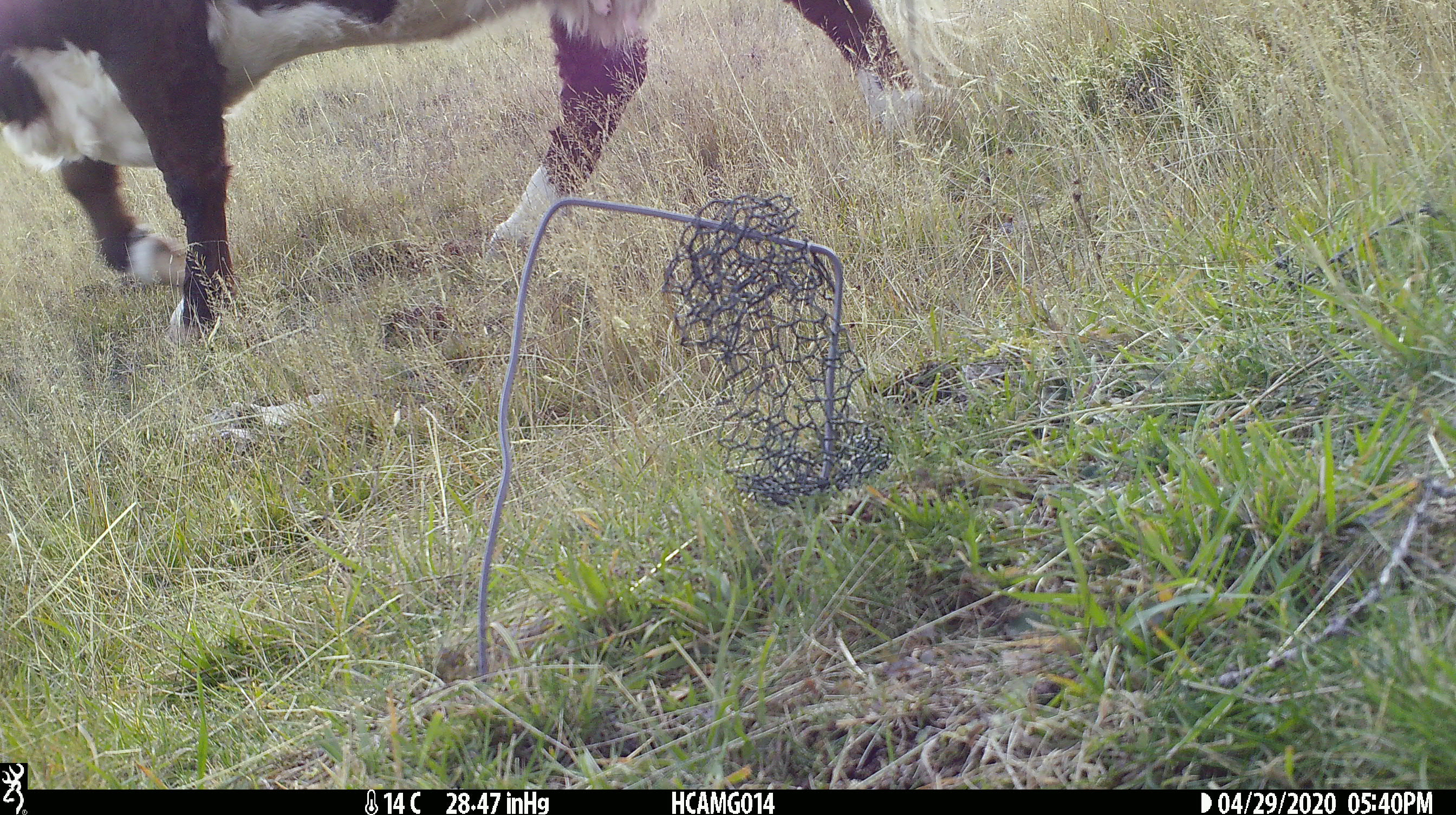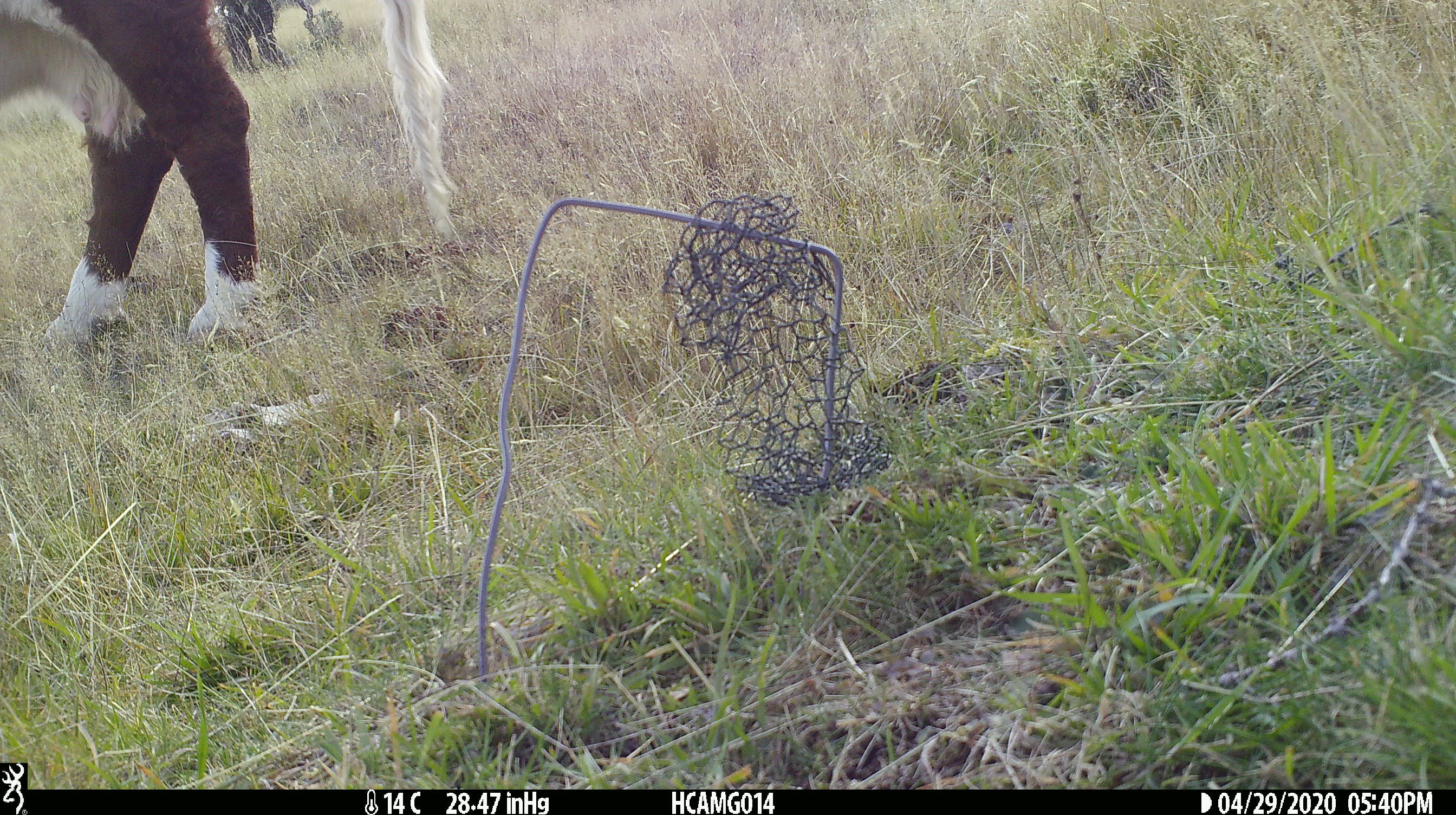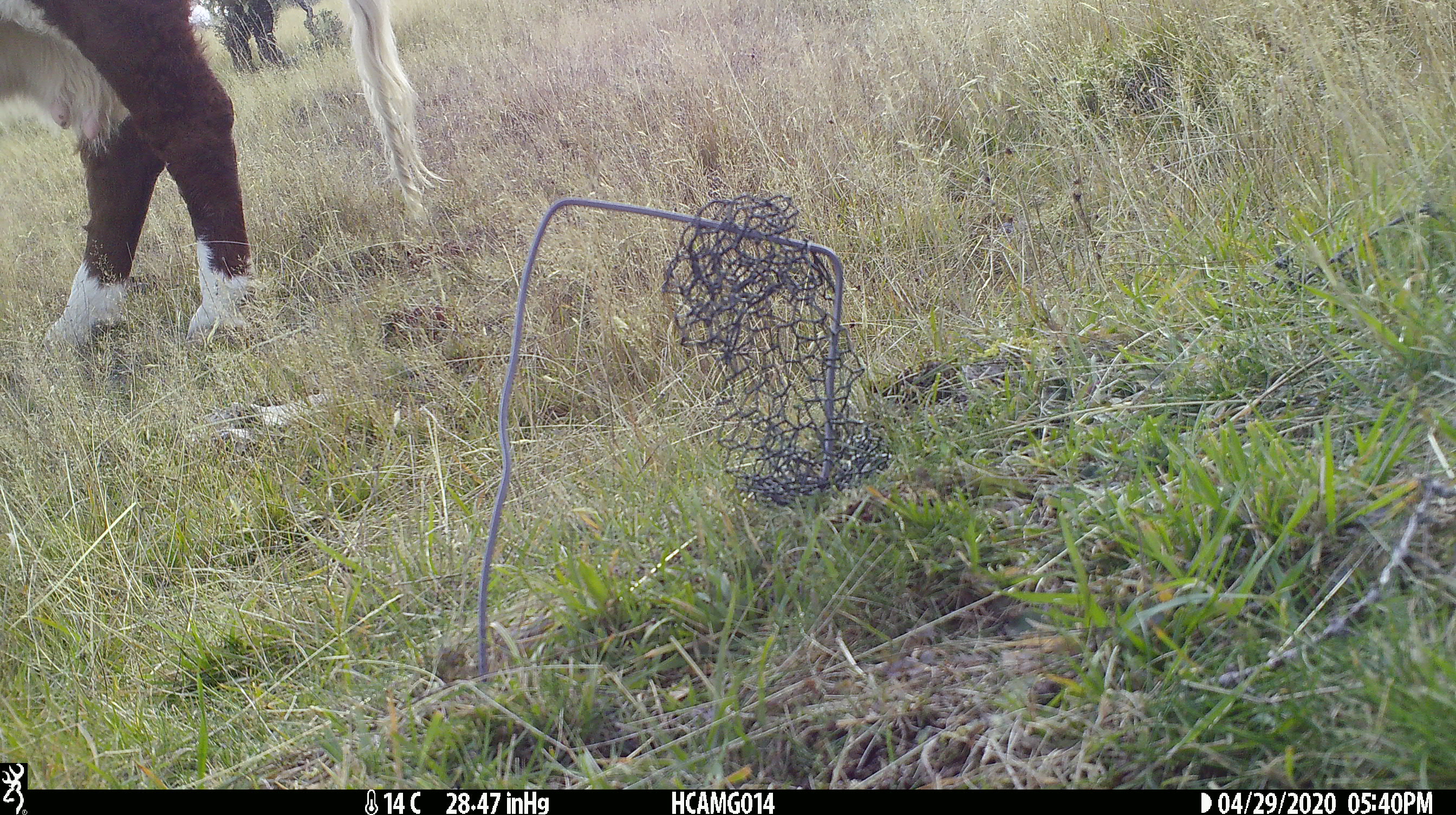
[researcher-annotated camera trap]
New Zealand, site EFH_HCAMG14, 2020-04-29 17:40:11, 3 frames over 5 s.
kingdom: Animalia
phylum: Chordata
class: Mammalia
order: Artiodactyla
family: Bovidae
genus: Bos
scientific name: Bos taurus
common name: domestic cow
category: cow